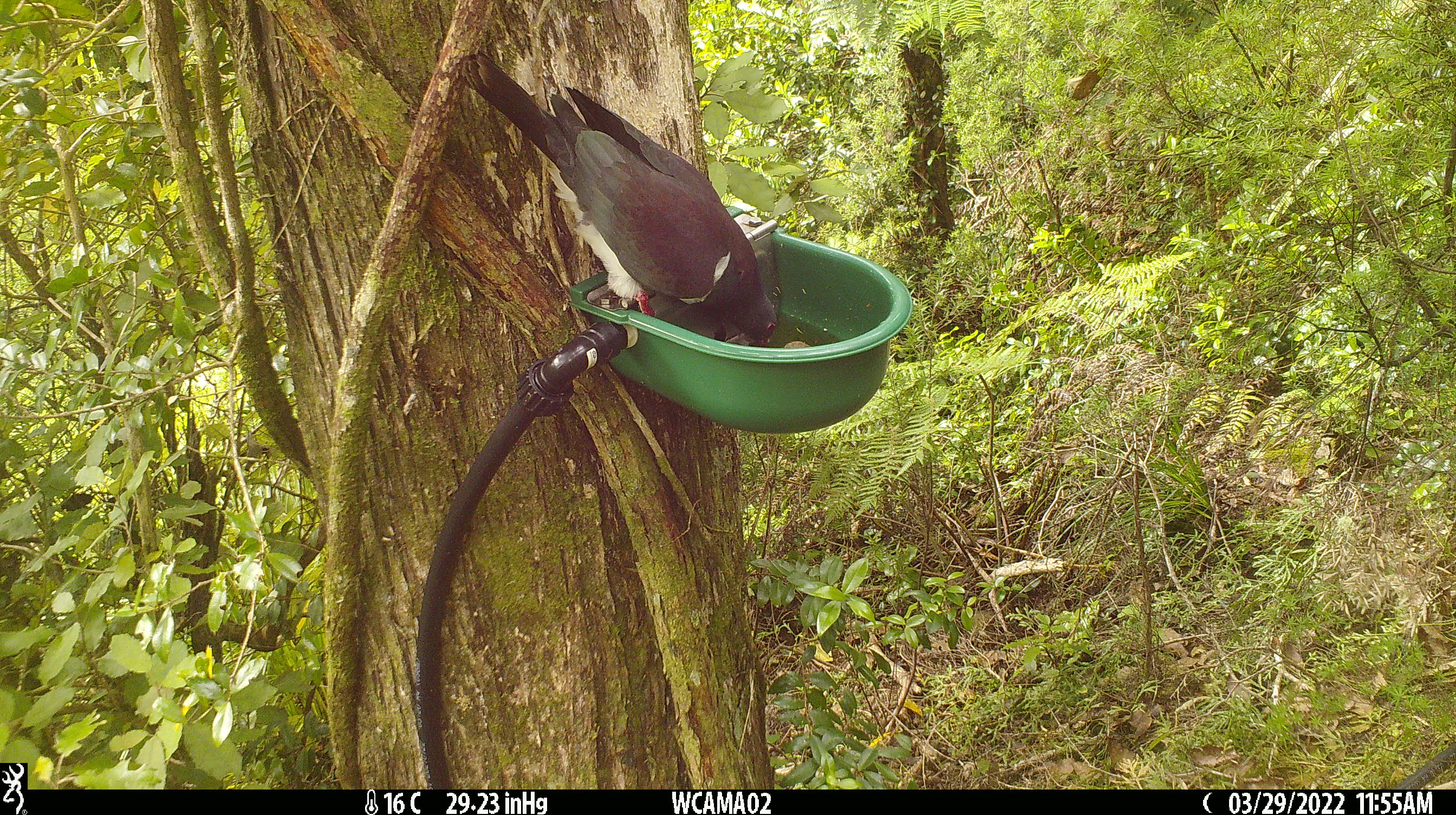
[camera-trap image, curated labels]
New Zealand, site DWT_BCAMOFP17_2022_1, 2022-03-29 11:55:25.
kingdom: Animalia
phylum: Chordata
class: Aves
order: Columbiformes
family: Columbidae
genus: Hemiphaga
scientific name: Hemiphaga novaeseelandiae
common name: new zealand pigeon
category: kereru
Kereru (new zealand pigeon) (Hemiphaga novaeseelandiae).